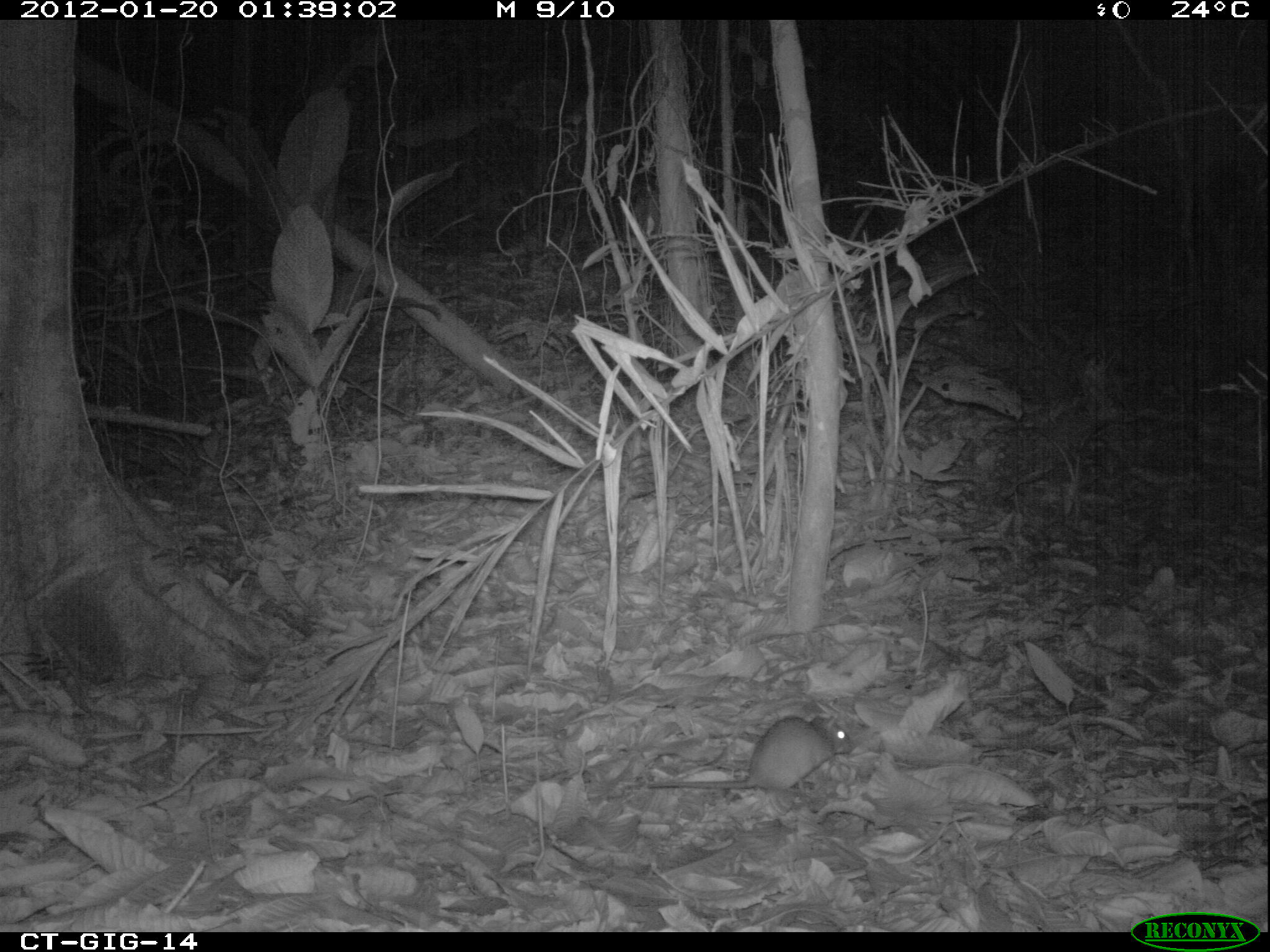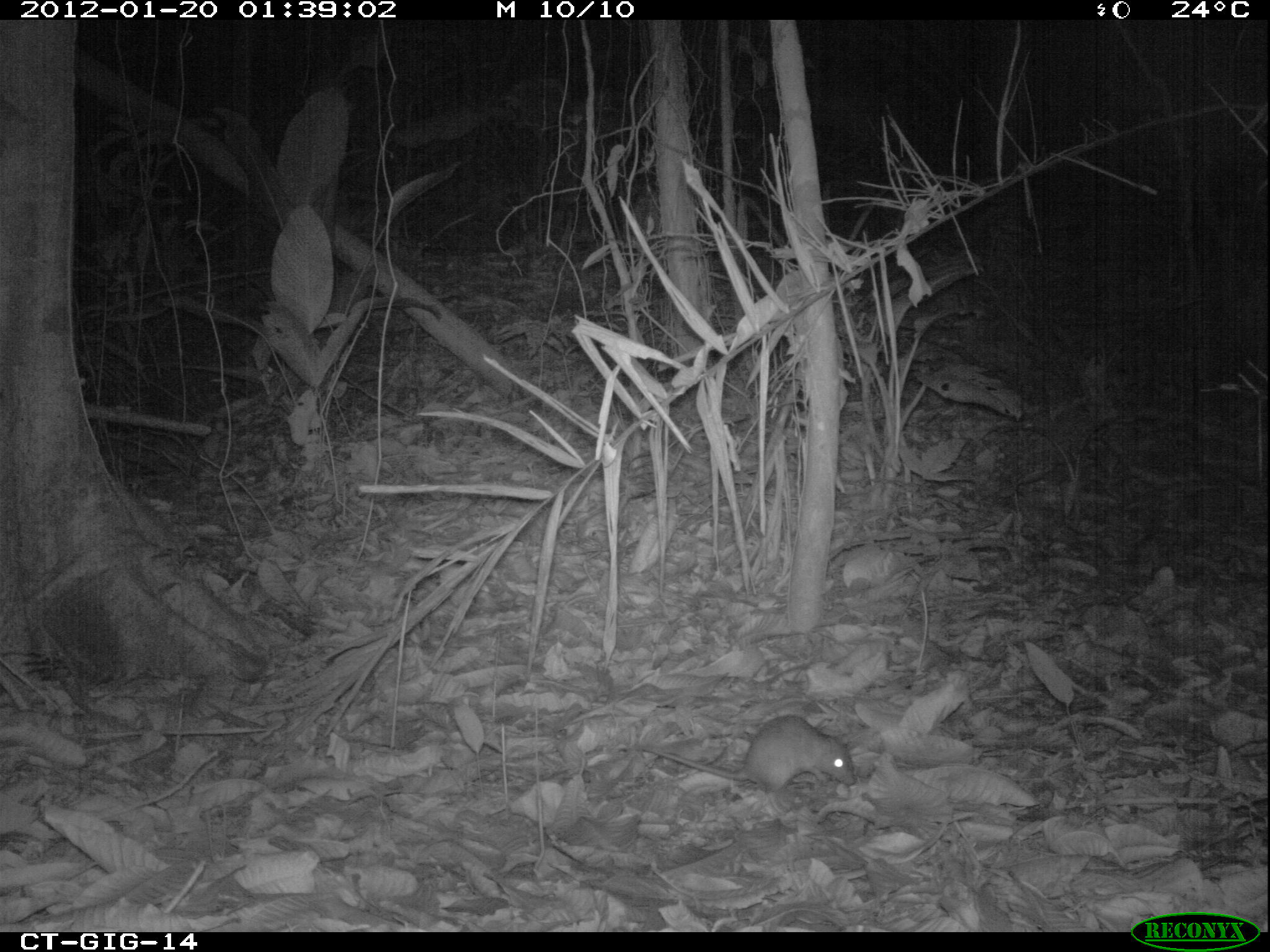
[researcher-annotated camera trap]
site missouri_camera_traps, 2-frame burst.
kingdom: Animalia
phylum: Chordata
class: Mammalia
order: Rodentia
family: Muridae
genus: Rattus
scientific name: Rattus praetor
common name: spiny rat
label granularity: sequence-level